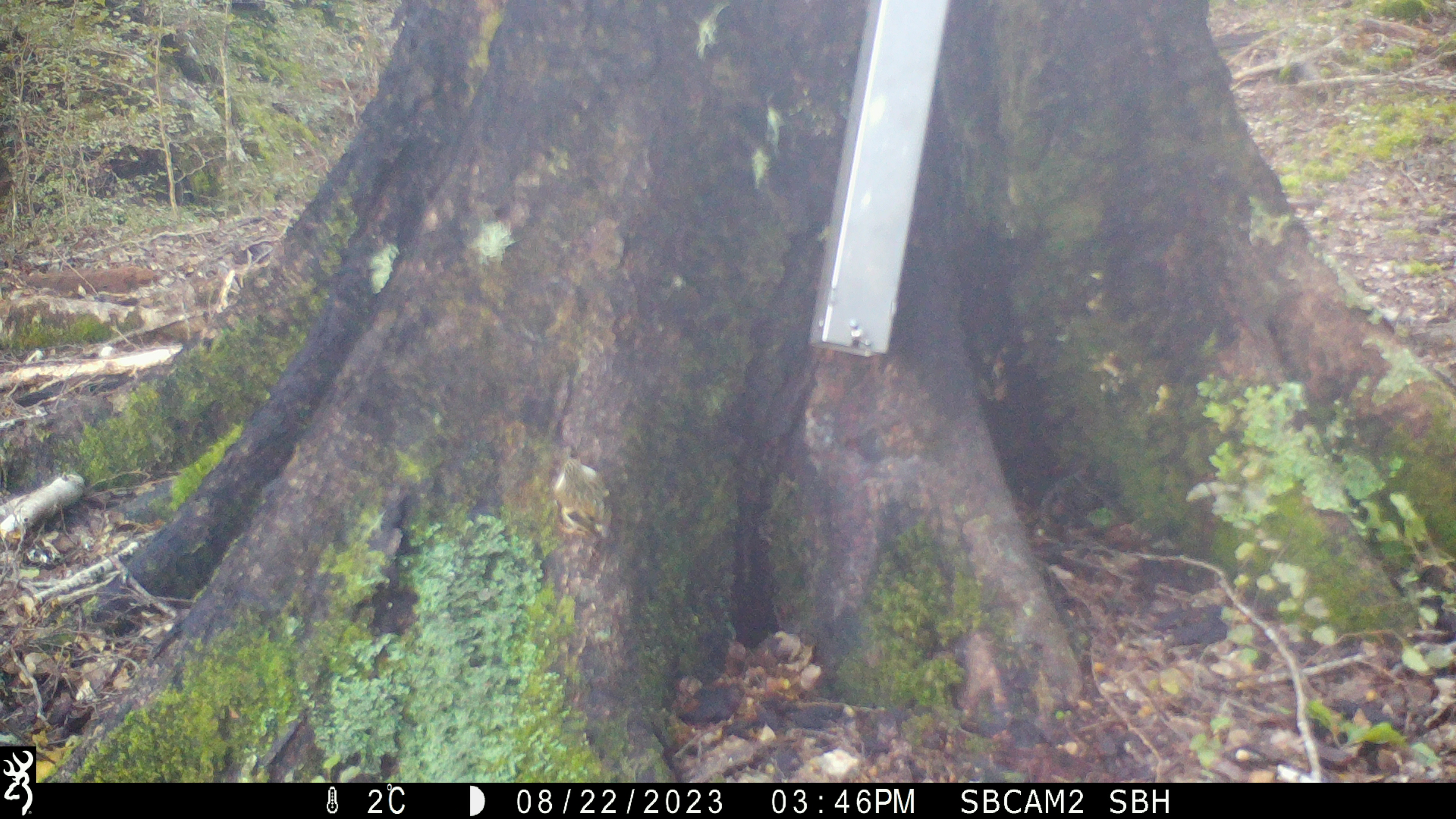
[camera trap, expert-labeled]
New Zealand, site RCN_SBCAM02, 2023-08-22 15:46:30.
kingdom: Animalia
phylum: Chordata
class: Aves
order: Passeriformes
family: Acanthisittidae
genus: Acanthisitta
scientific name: Acanthisitta chloris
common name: rifleman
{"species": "rifleman (Acanthisitta chloris)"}